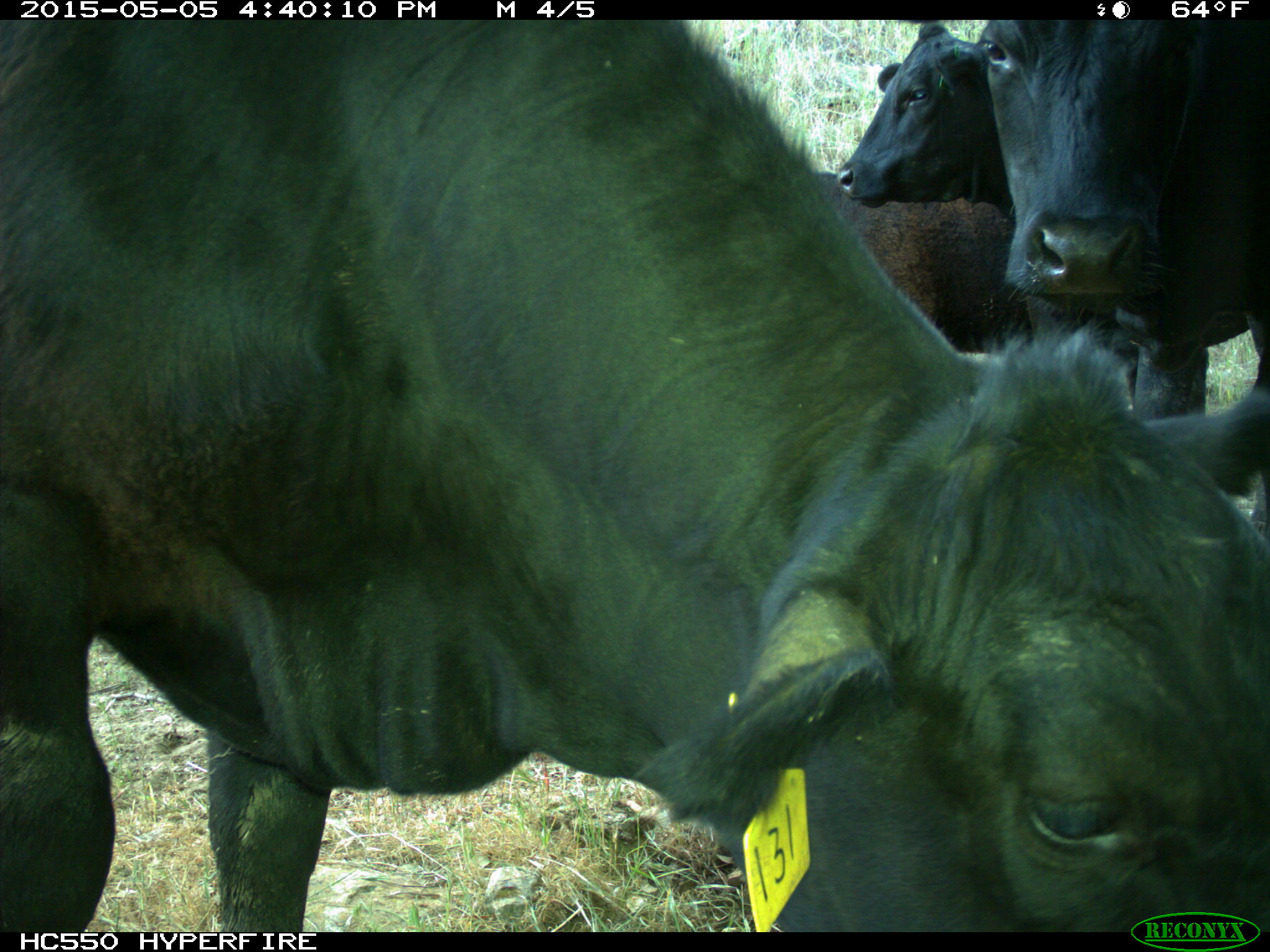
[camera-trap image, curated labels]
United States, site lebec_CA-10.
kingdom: Animalia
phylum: Chordata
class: Mammalia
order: Artiodactyla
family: Bovidae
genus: Bos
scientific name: Bos taurus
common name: domestic cow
Bos taurus (domestic cow).